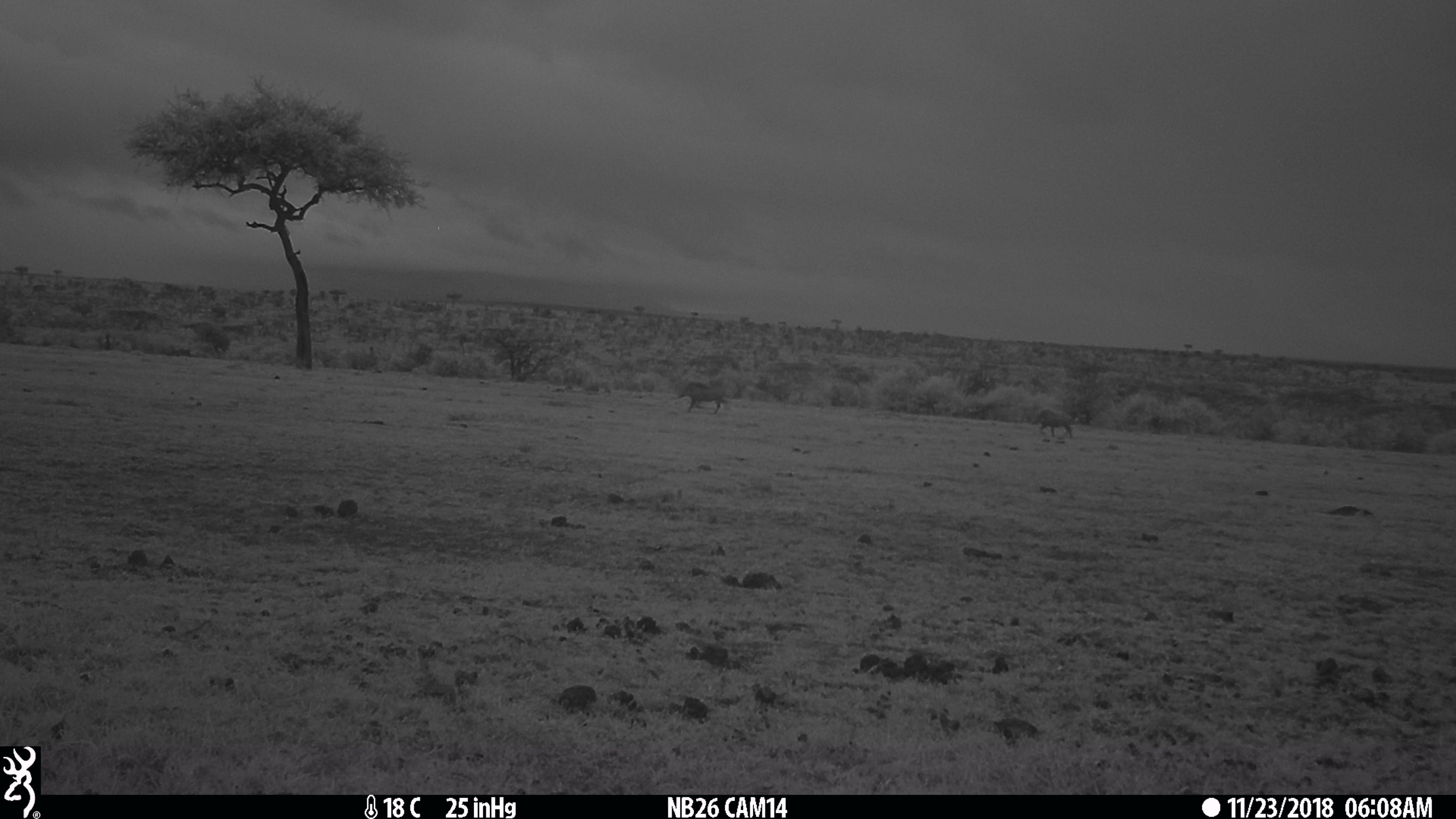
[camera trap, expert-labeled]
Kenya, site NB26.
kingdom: Animalia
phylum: Chordata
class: Mammalia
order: Artiodactyla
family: Suidae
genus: Phacochoerus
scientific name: Phacochoerus africanus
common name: common warthog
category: warthog